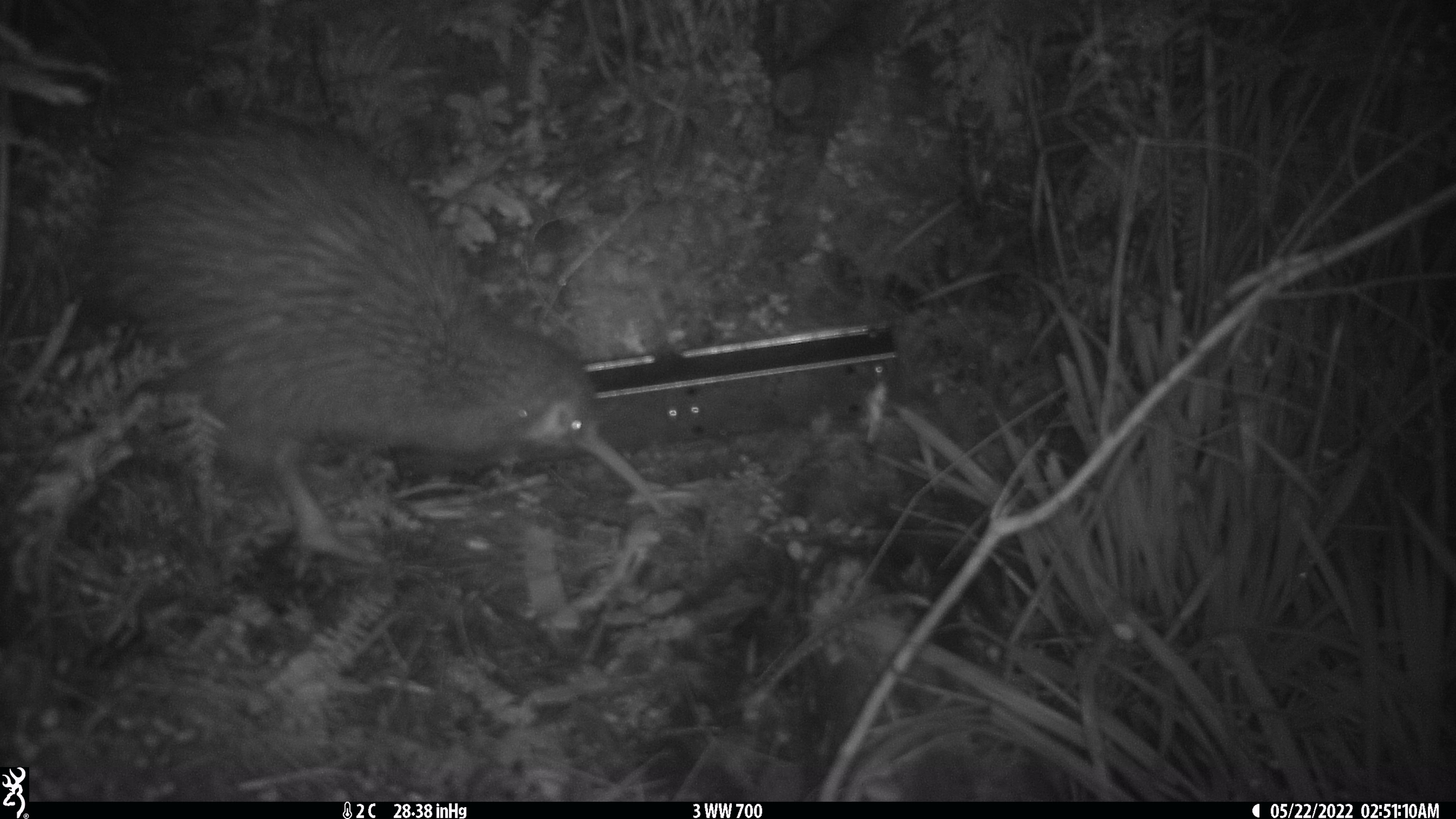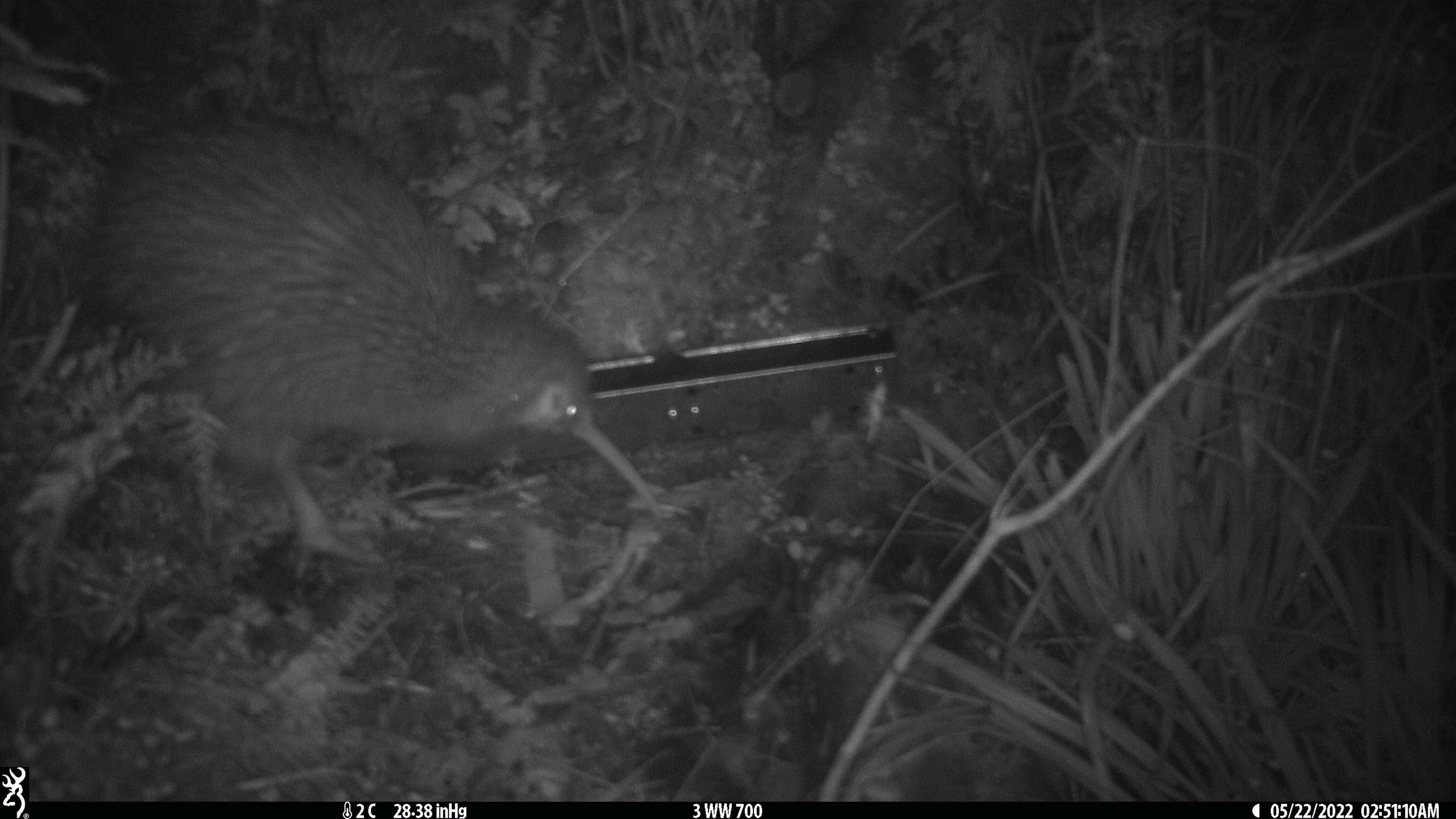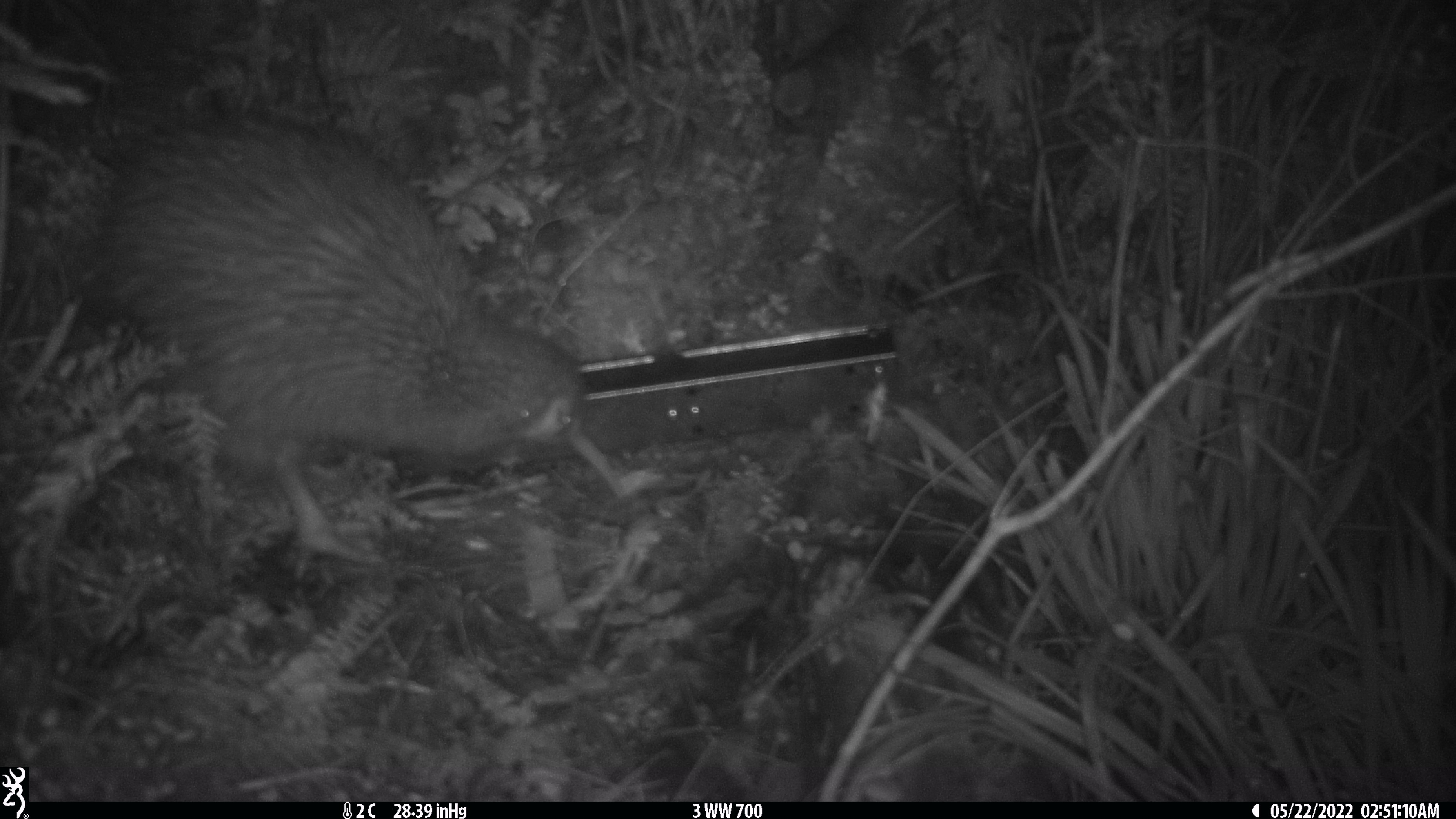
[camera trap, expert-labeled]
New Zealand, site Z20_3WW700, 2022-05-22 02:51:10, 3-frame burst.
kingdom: Animalia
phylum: Chordata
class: Aves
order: Apterygiformes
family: Apterygidae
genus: Apteryx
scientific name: Apteryx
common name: kiwi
Kiwi (Apteryx).